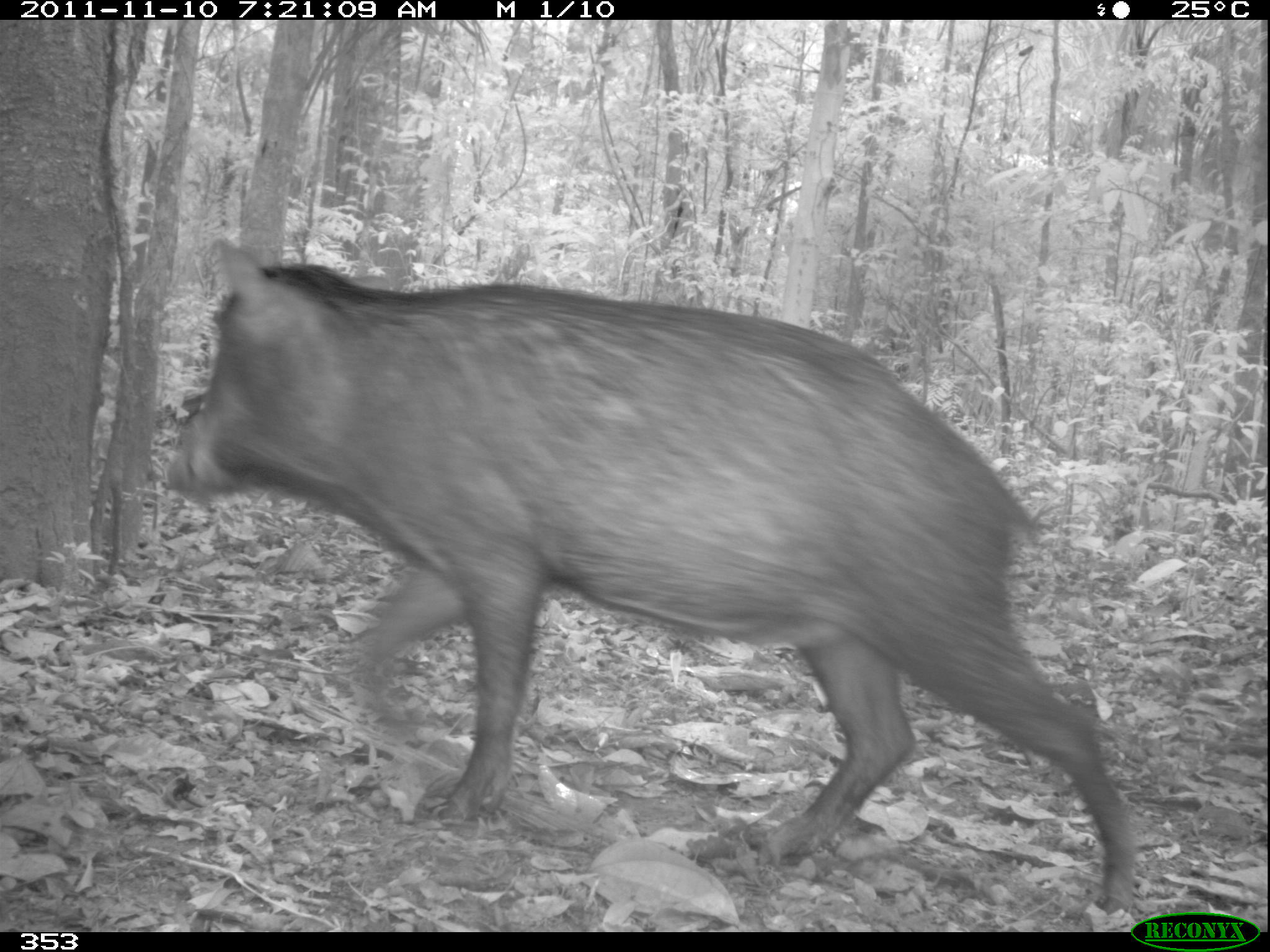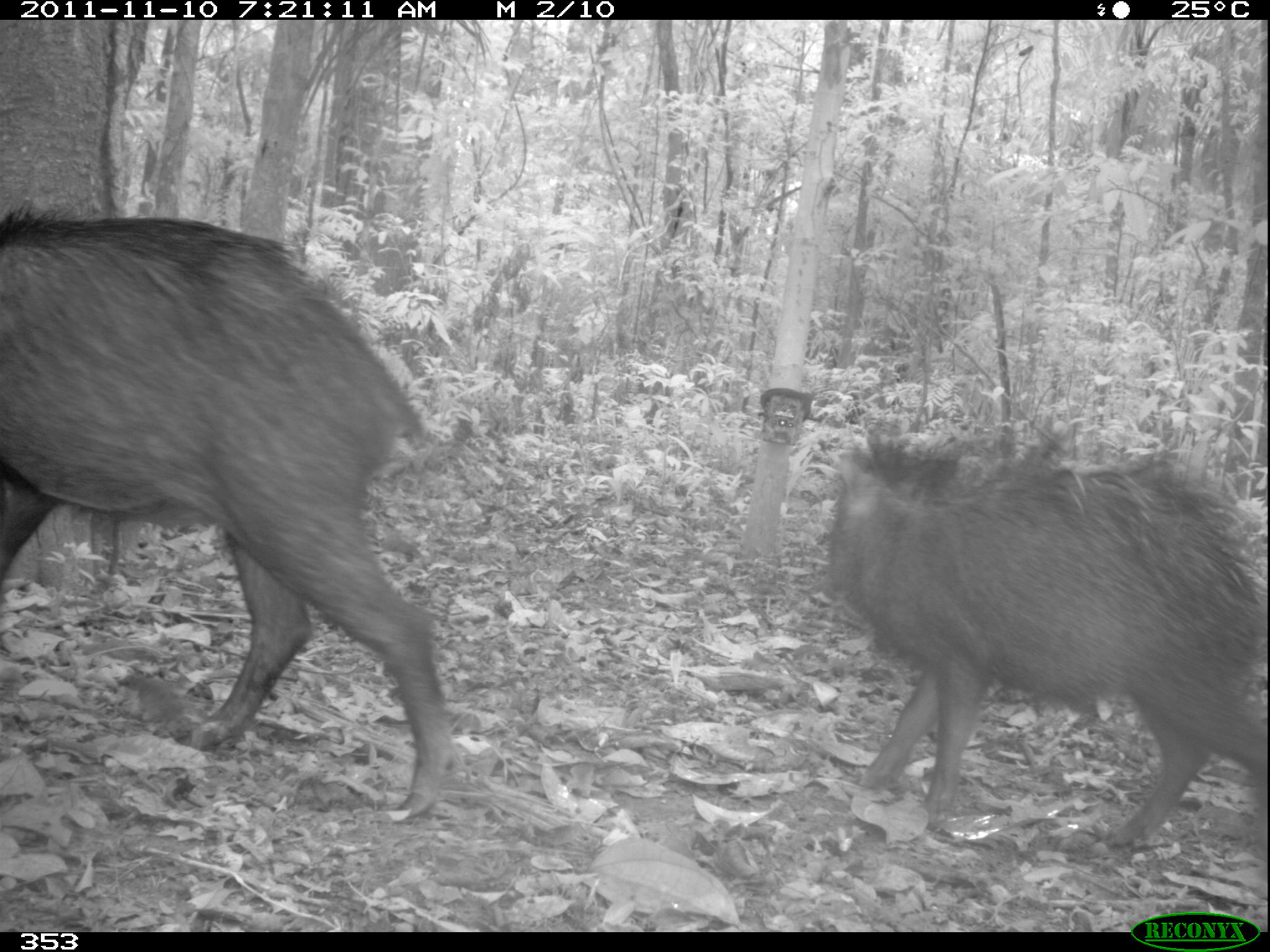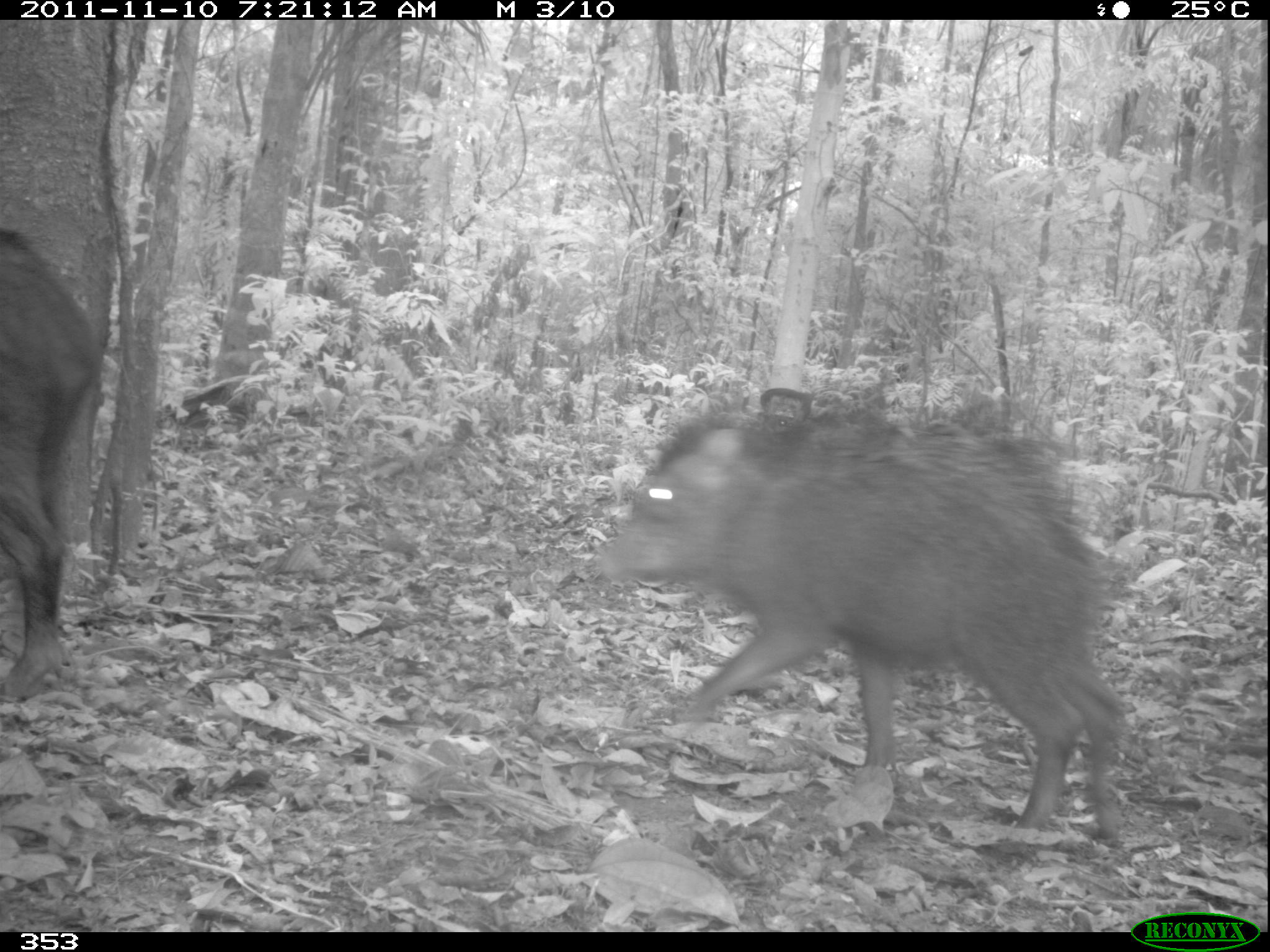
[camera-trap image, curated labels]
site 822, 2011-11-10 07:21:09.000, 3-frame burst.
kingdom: Animalia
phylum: Chordata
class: Mammalia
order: Artiodactyla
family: Tayassuidae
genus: Tayassu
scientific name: Tayassu pecari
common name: white-lipped peccary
Tayassu pecari (white-lipped peccary).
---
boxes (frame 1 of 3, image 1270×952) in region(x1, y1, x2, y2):
tayassu pecari: region(161, 237, 1138, 910)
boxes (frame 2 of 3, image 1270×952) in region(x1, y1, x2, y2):
tayassu pecari: region(0, 202, 451, 823); region(822, 426, 1270, 849)